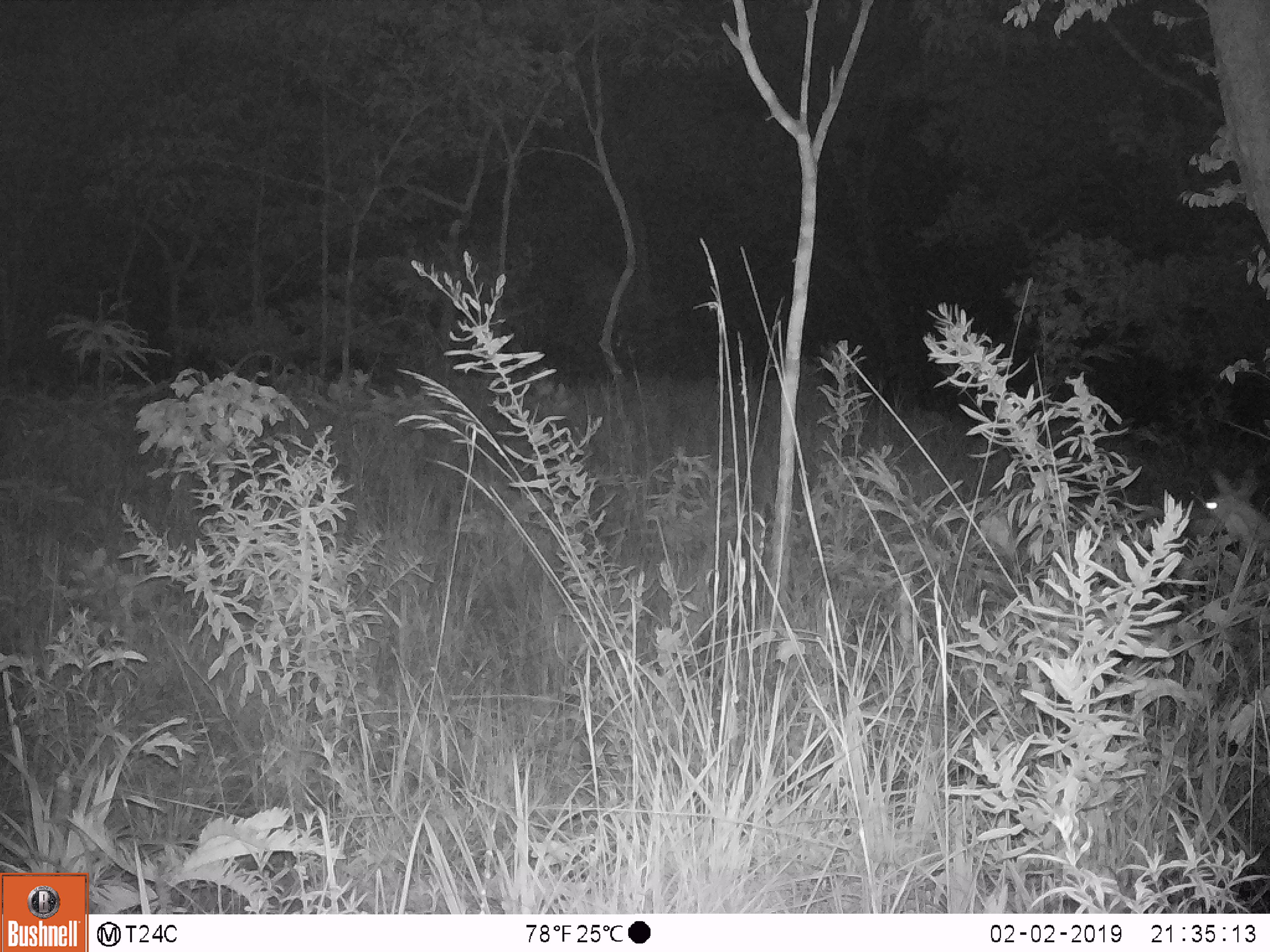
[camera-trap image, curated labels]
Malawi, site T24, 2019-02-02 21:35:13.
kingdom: Animalia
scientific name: Animalia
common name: other animal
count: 1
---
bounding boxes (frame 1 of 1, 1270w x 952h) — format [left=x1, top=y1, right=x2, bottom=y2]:
other animal: [left=1195, top=458, right=1266, bottom=577]